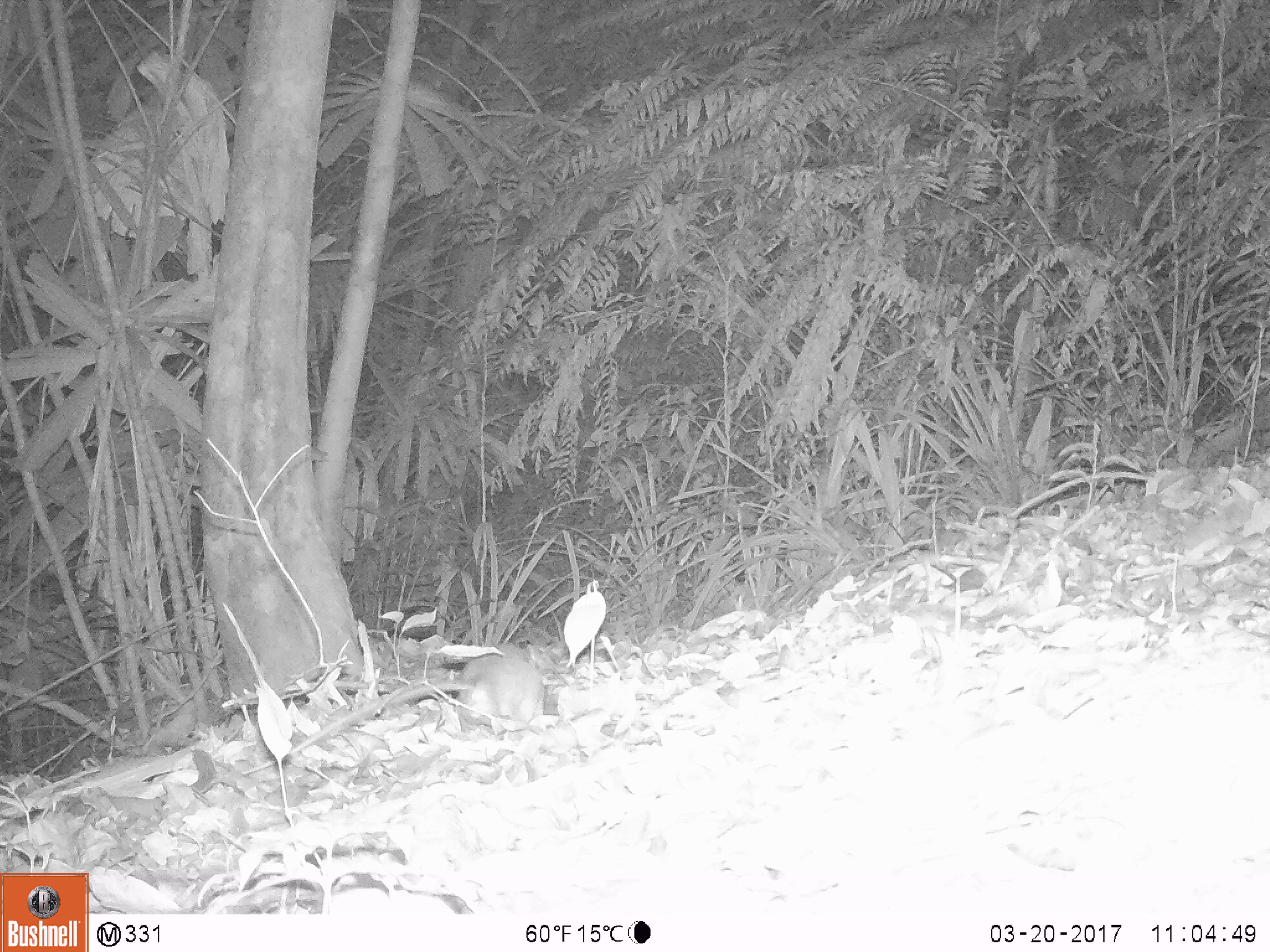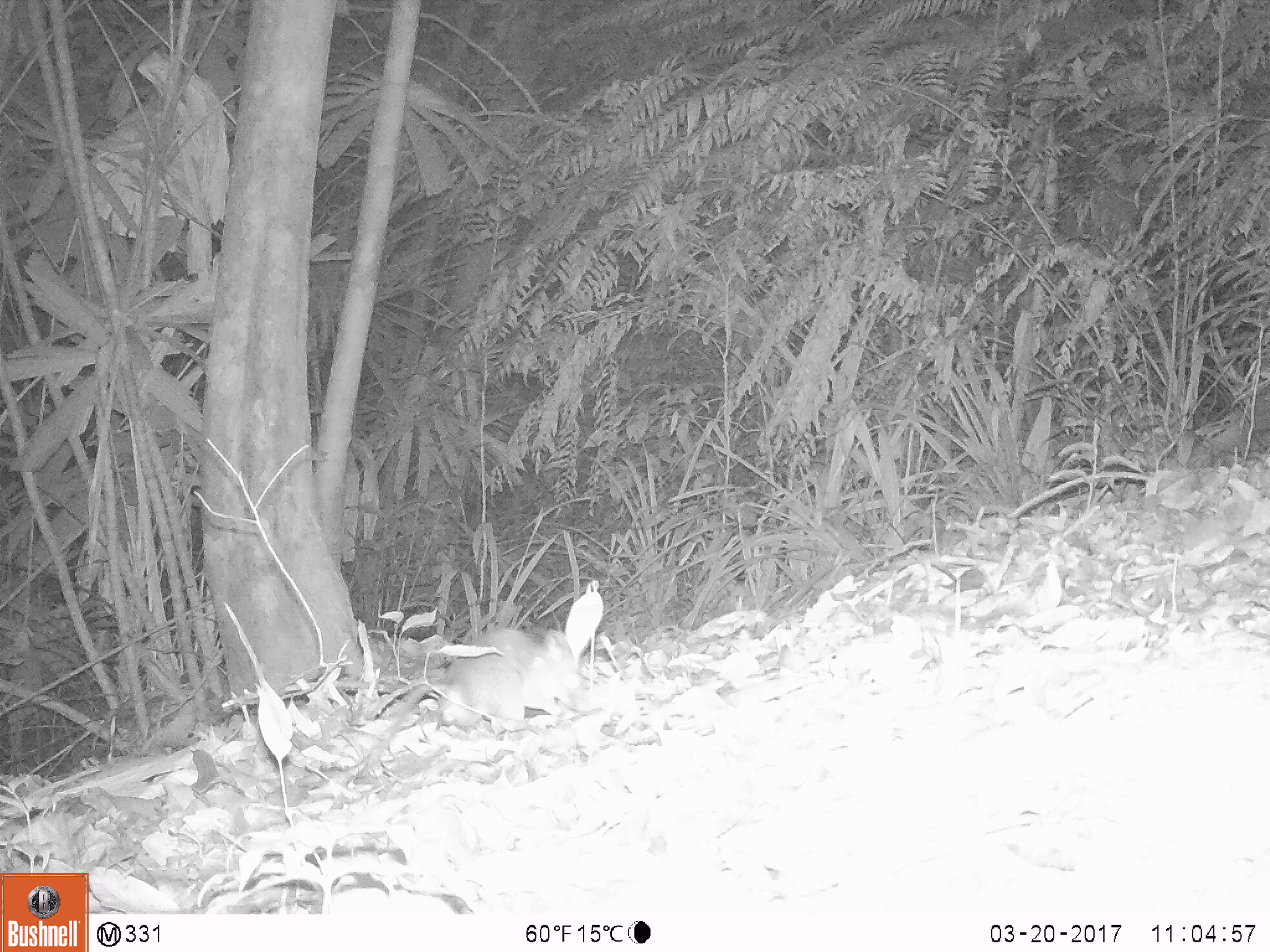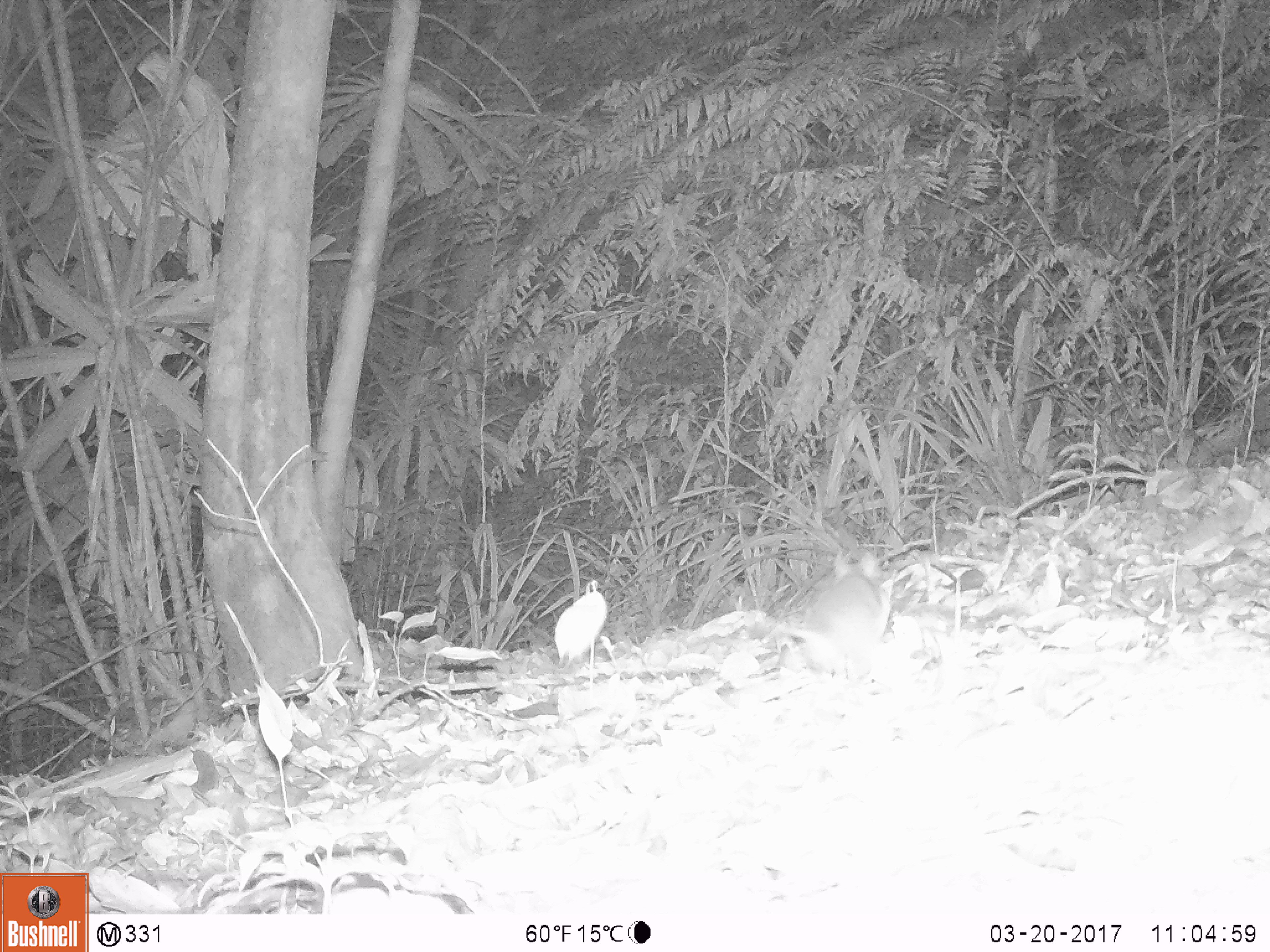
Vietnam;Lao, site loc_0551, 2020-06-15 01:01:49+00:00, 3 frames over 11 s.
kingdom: Animalia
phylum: Chordata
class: Mammalia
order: Rodentia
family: Muridae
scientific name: Muridae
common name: old-world mice and rats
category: unidentified murid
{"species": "unidentified murid (old-world mice and rats) (Muridae)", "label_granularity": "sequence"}